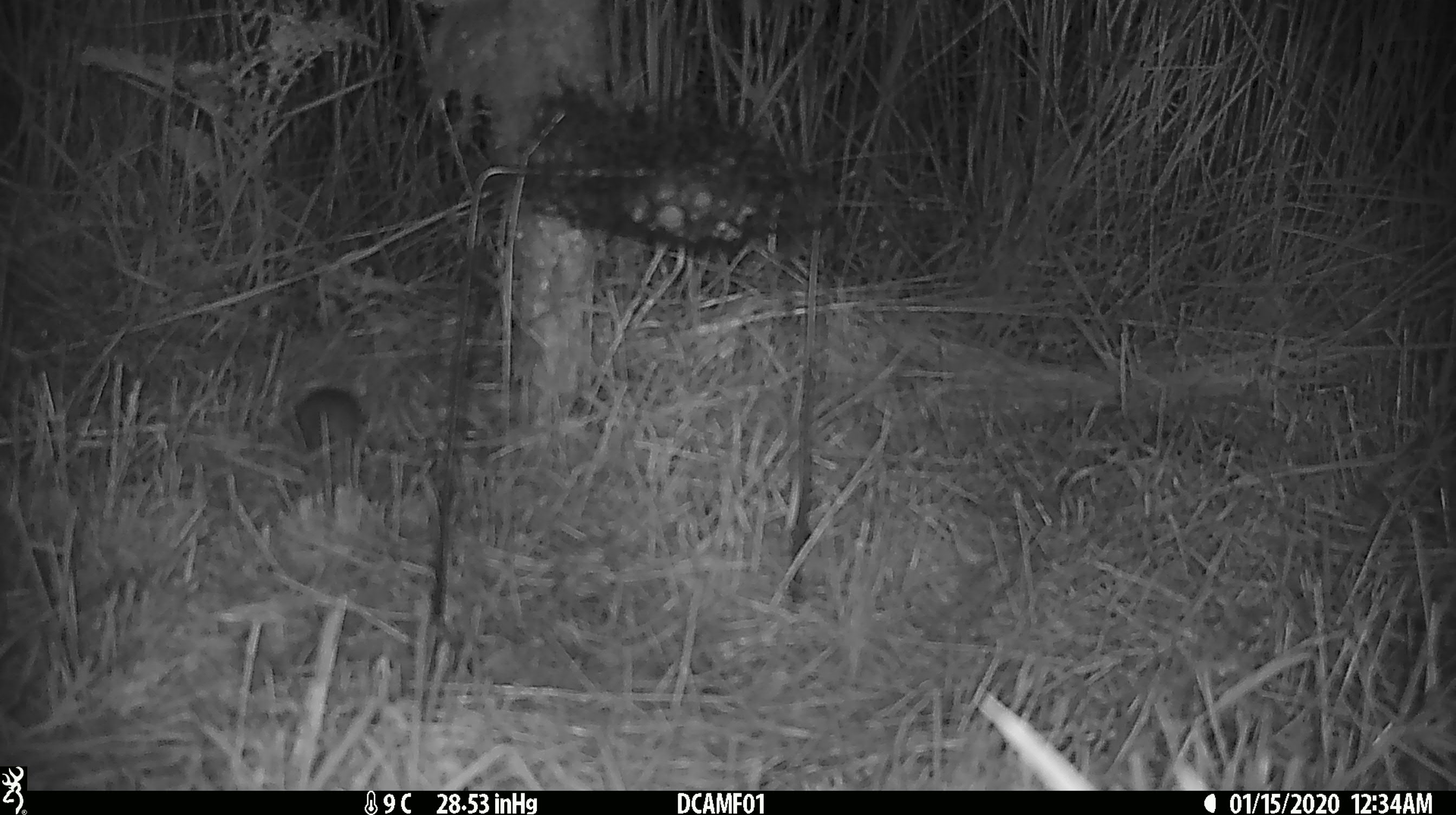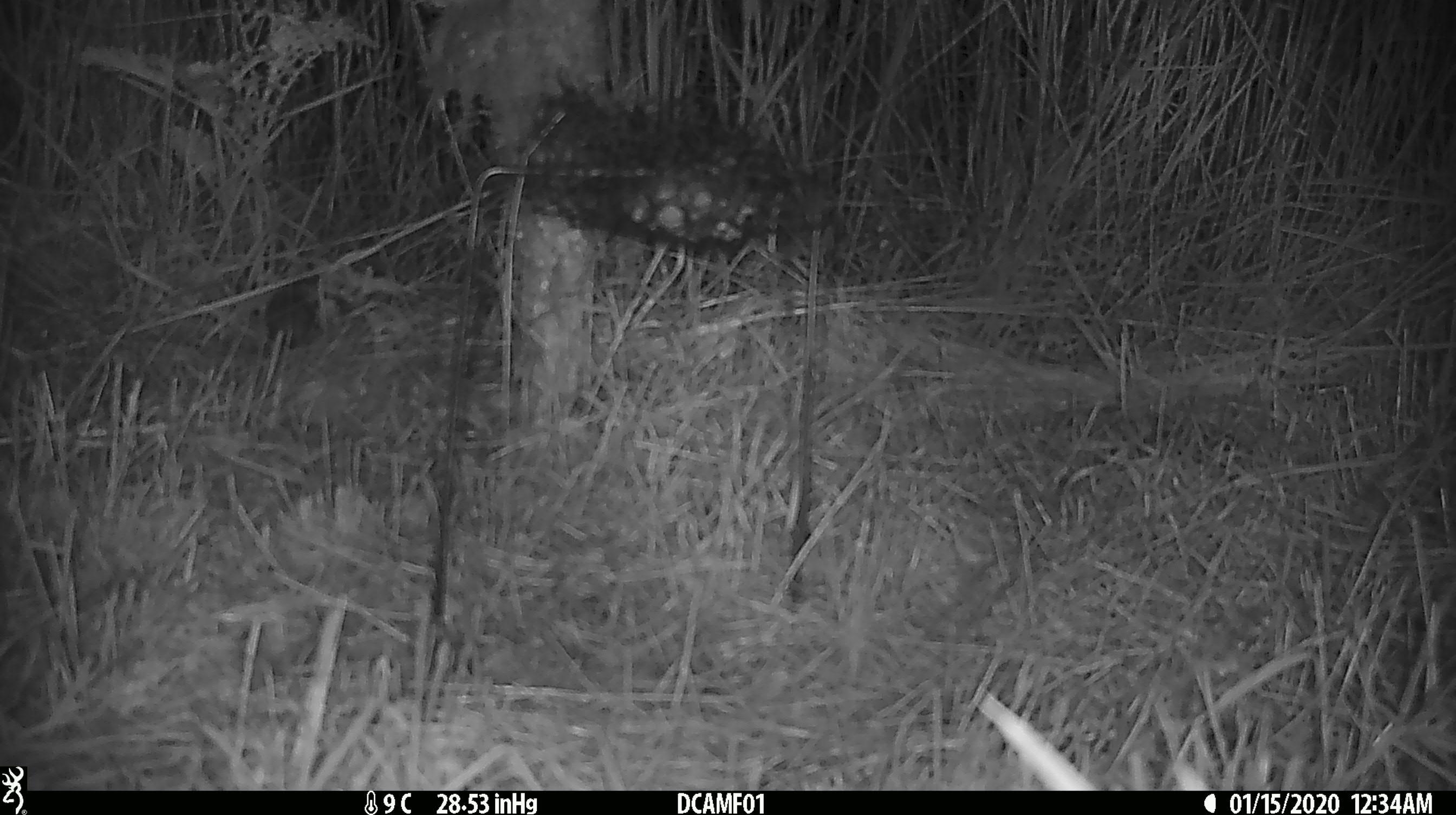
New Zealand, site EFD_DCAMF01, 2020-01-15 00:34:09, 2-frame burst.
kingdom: Animalia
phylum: Chordata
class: Mammalia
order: Rodentia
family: Muridae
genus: Mus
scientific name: Mus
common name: mouse